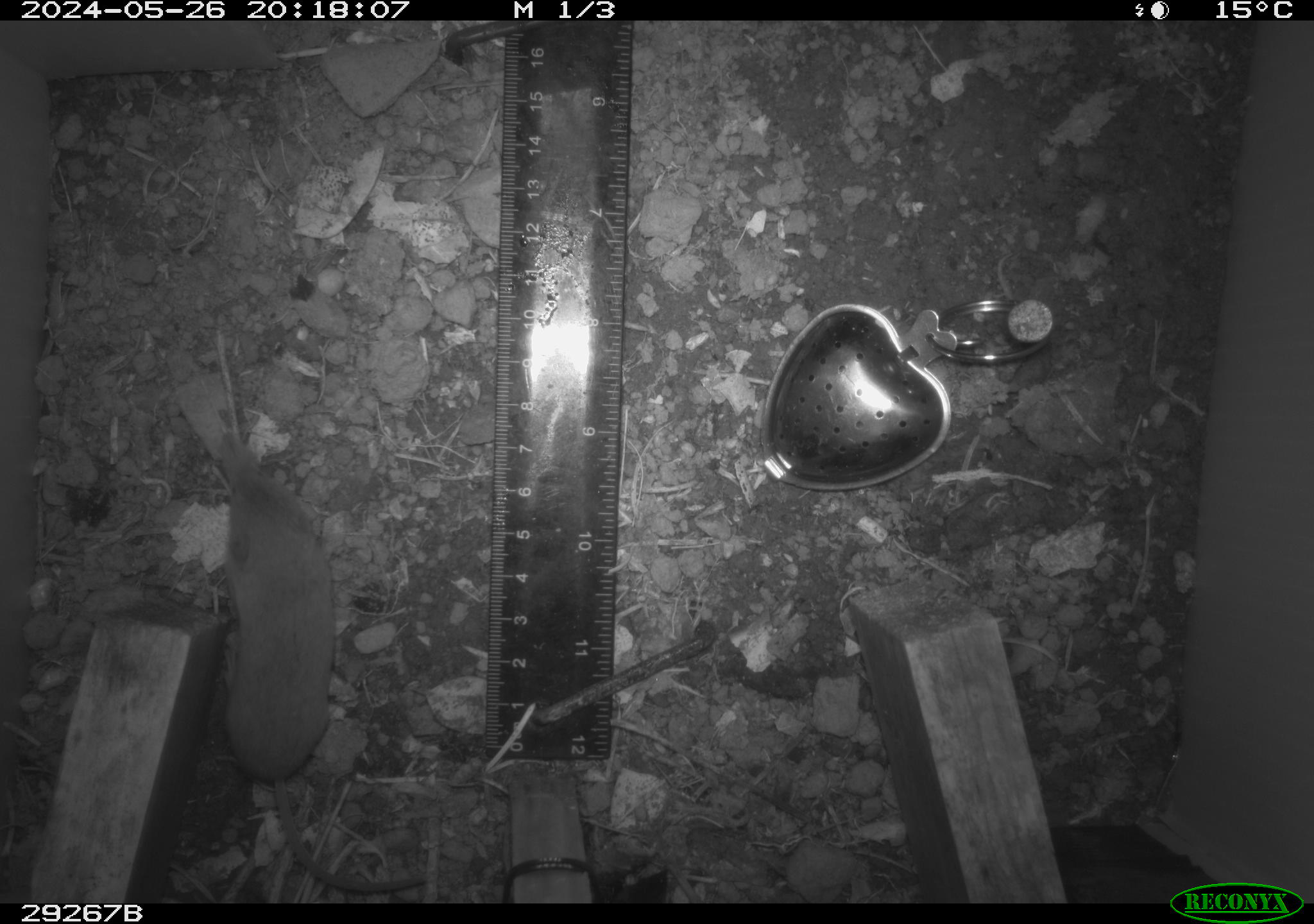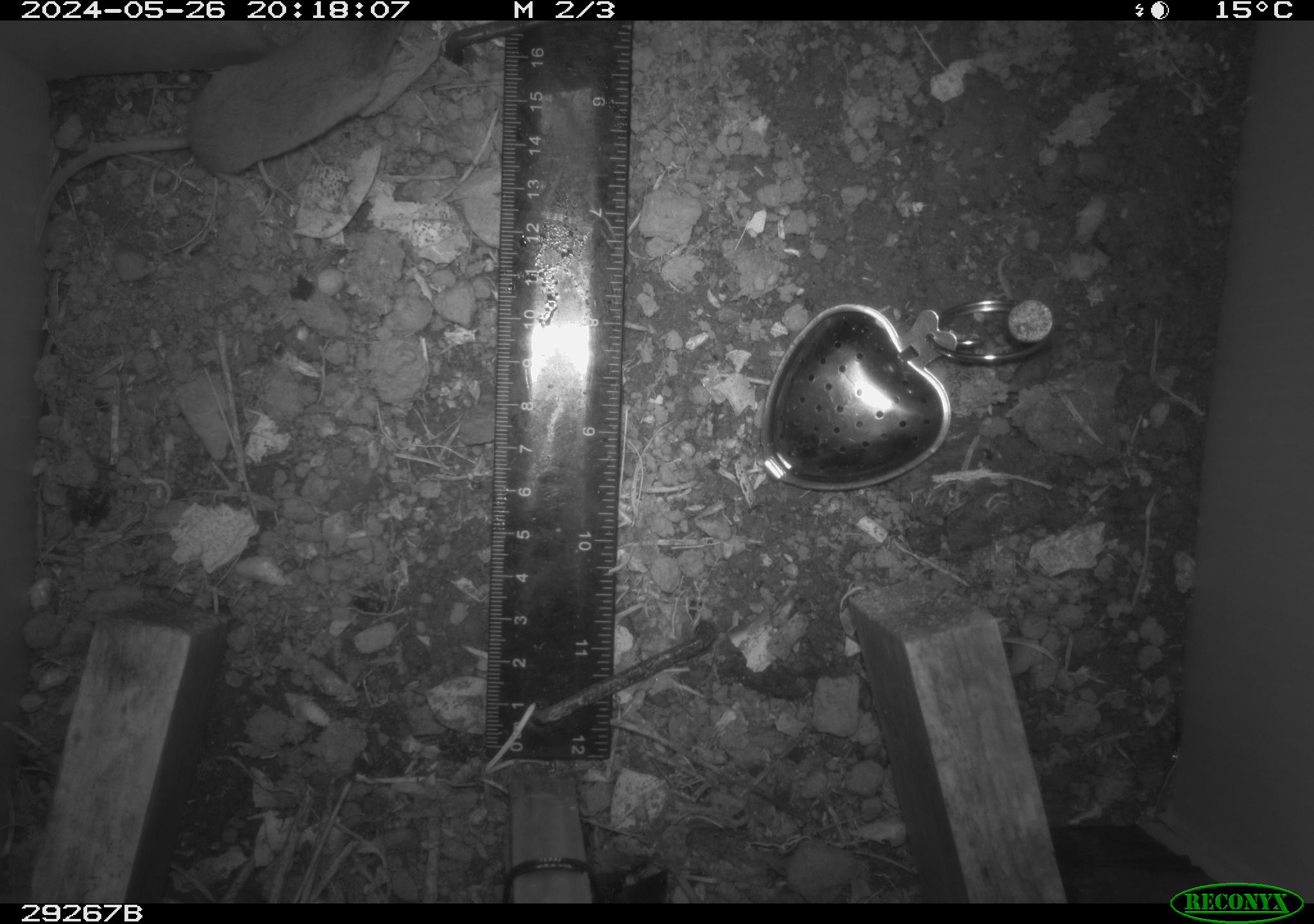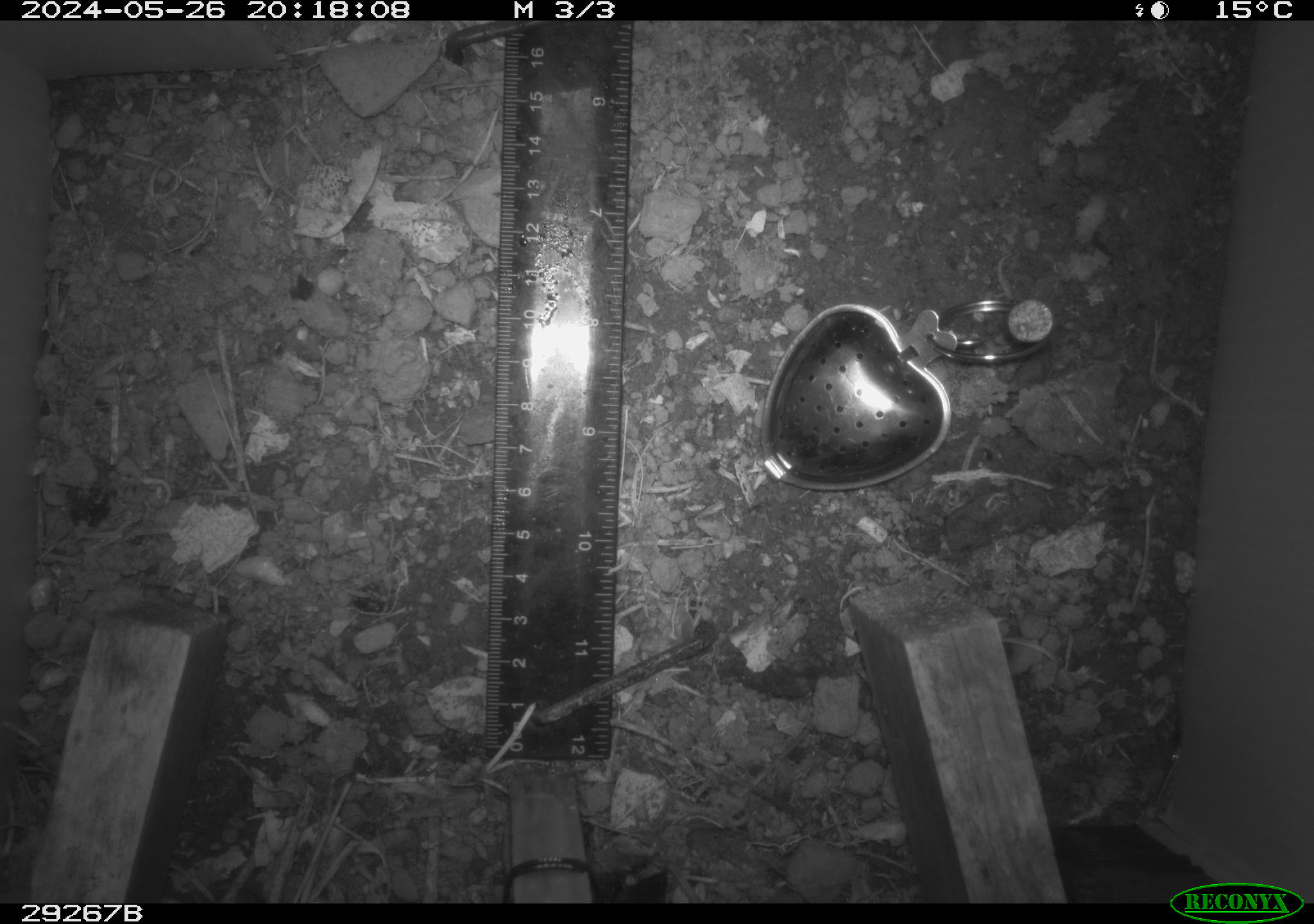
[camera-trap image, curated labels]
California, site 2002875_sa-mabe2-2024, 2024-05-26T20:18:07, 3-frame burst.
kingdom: Animalia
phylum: Chordata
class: Mammalia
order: Eulipotyphla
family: Soricidae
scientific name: Soricidae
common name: shrews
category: soricidae family